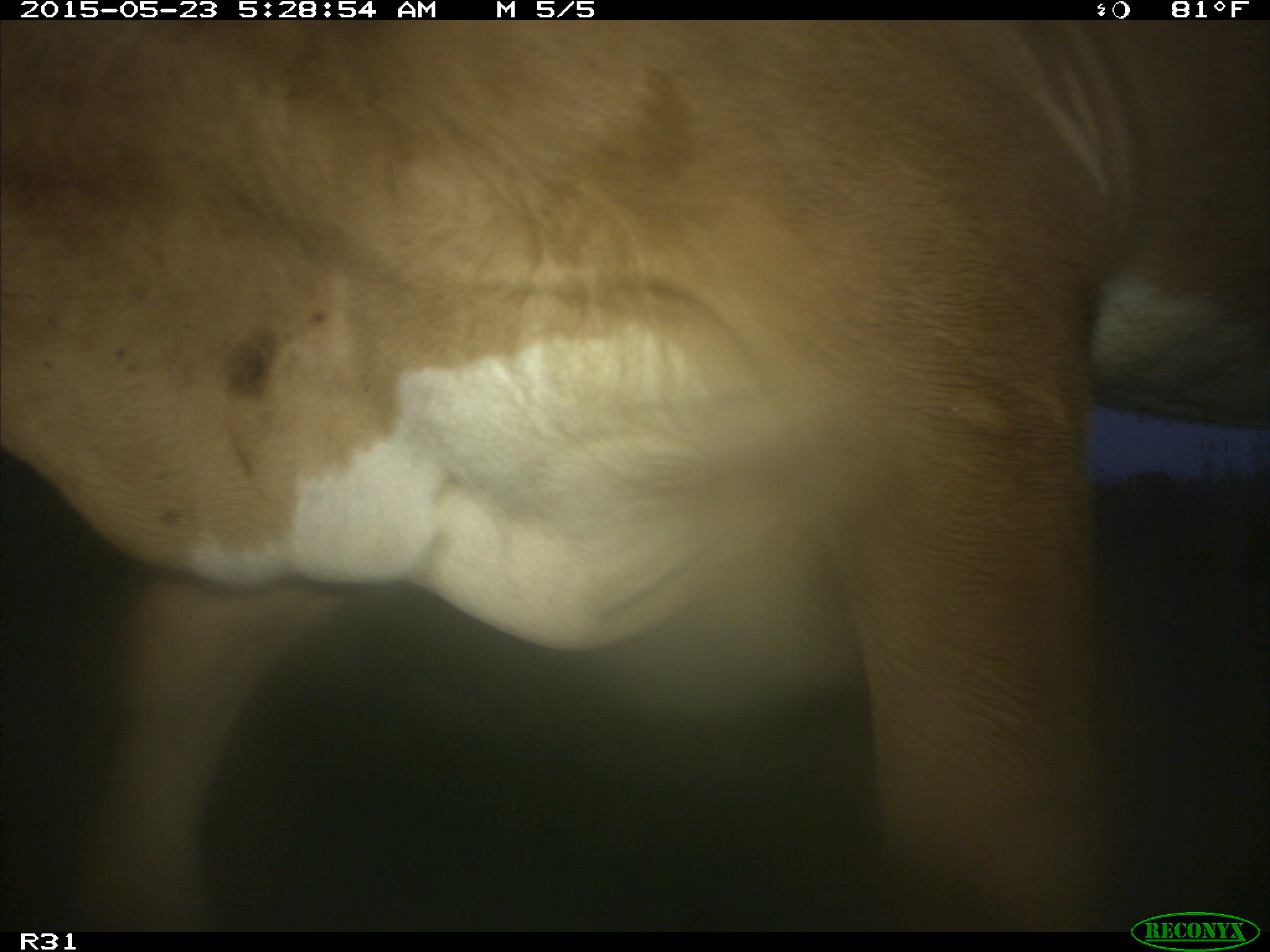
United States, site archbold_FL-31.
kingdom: Animalia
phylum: Chordata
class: Mammalia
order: Artiodactyla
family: Bovidae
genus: Bos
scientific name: Bos taurus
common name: domestic cow